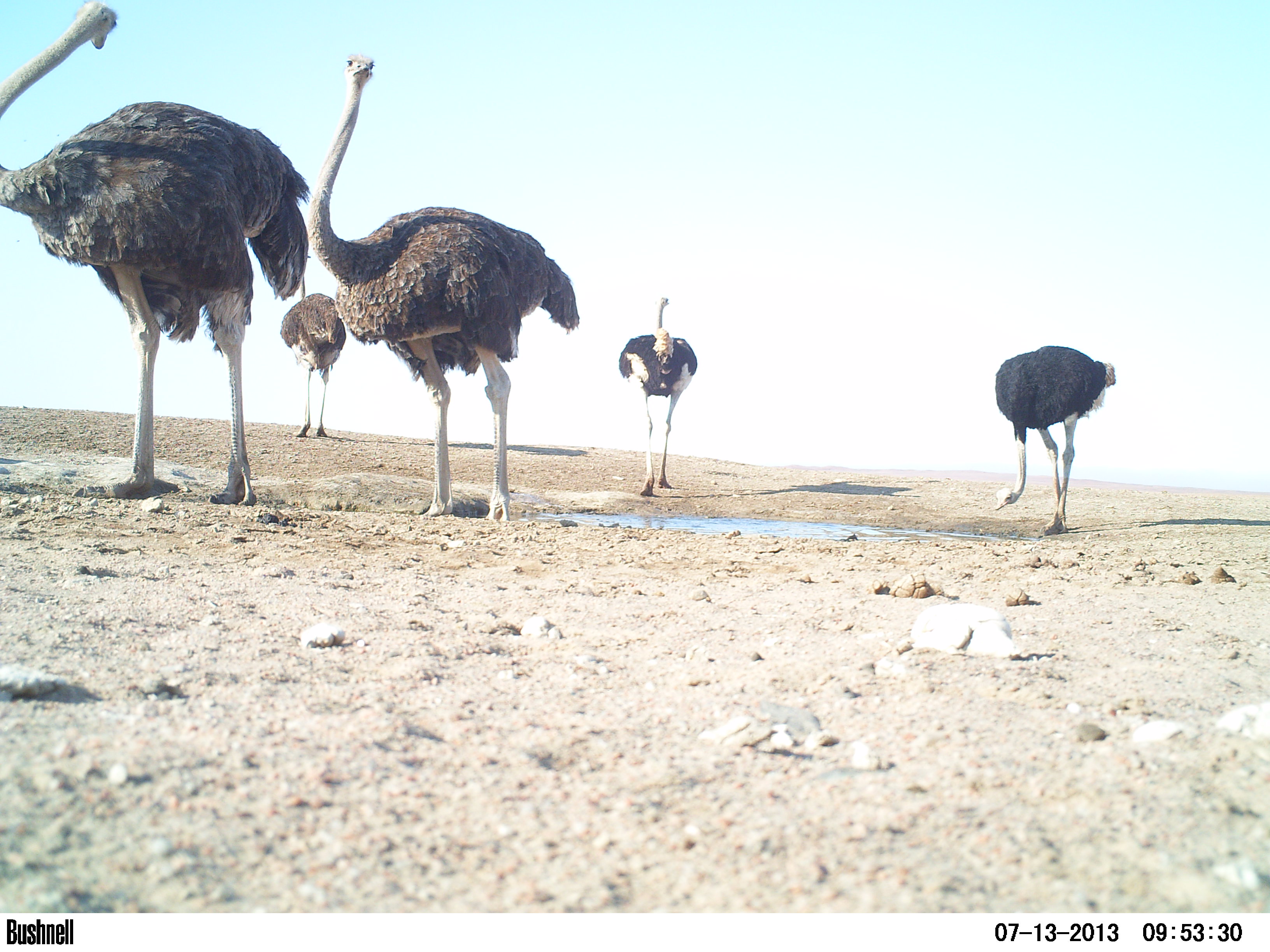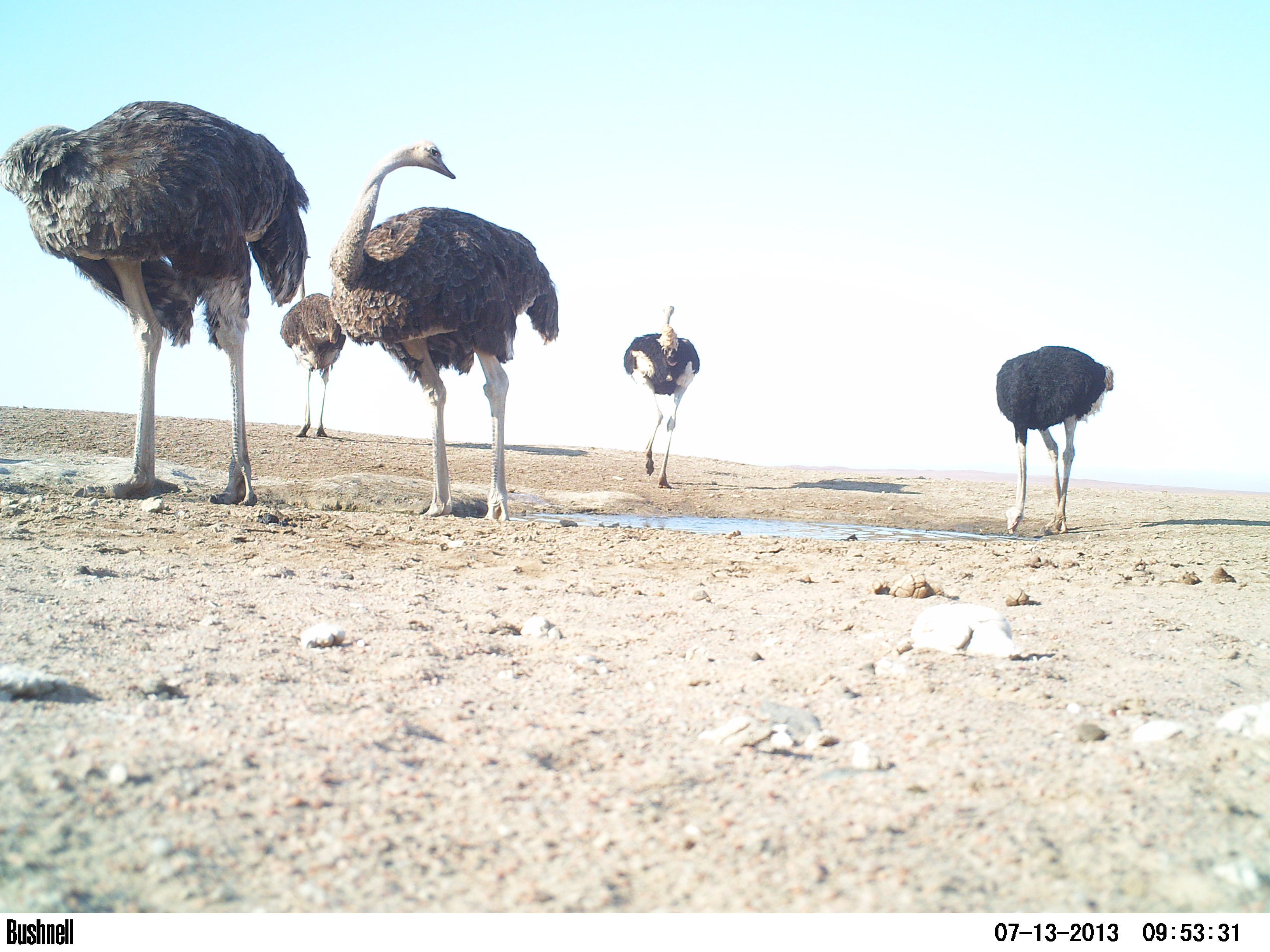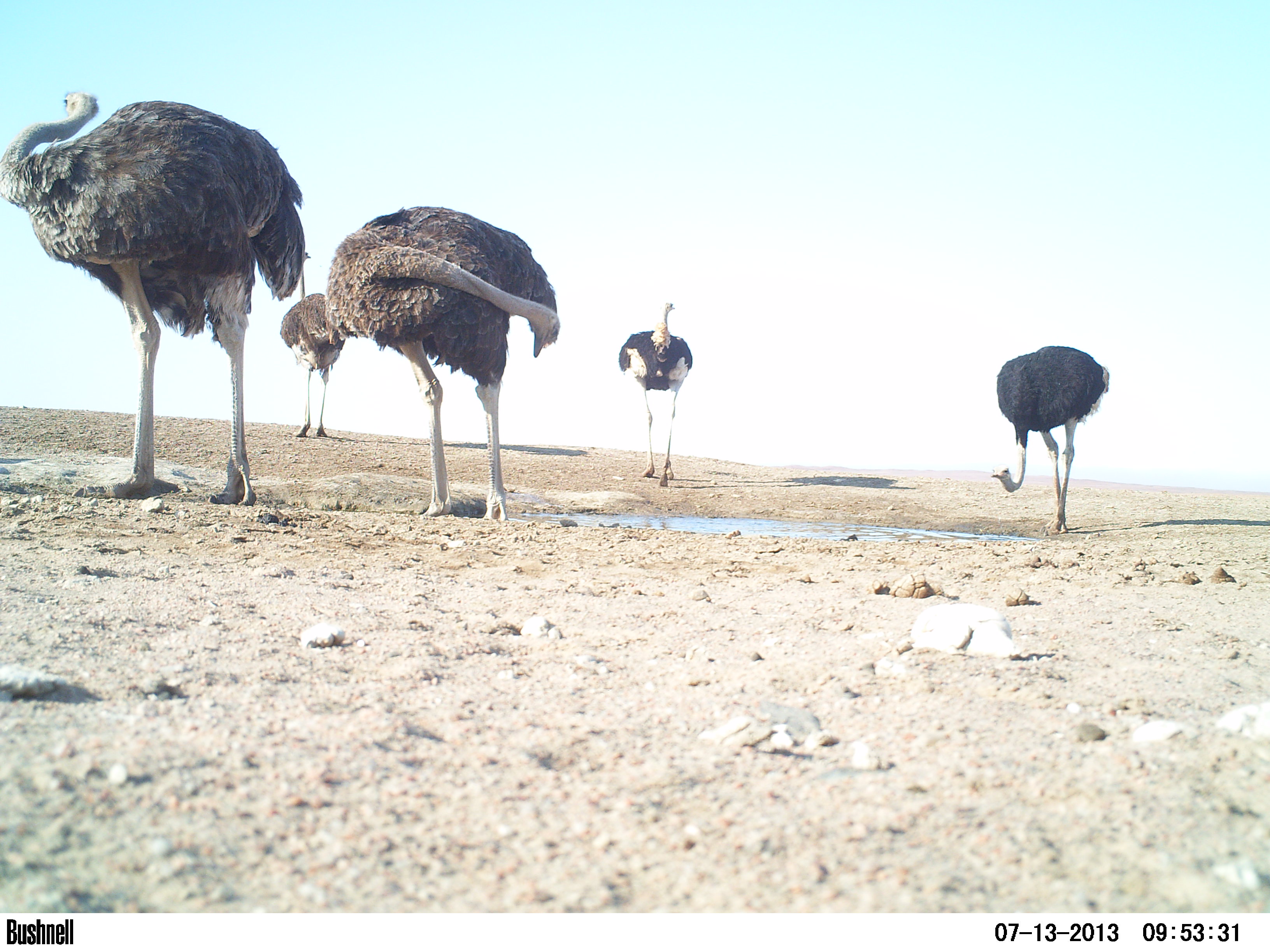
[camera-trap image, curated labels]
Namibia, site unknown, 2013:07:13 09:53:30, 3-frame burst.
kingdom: Animalia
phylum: Chordata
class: Aves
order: Struthioniformes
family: Struthionidae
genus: Struthio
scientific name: Struthio camelus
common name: common ostrich